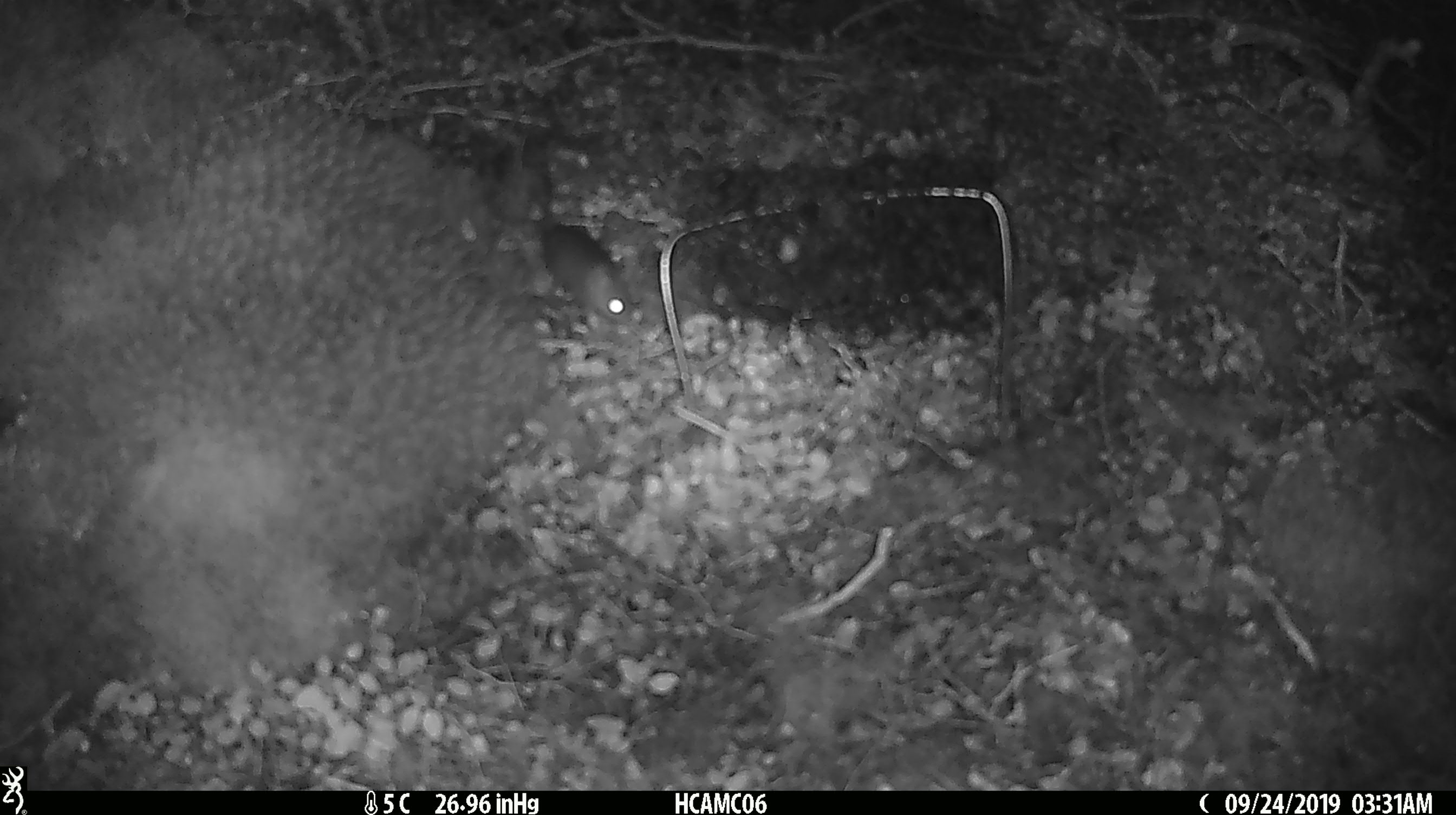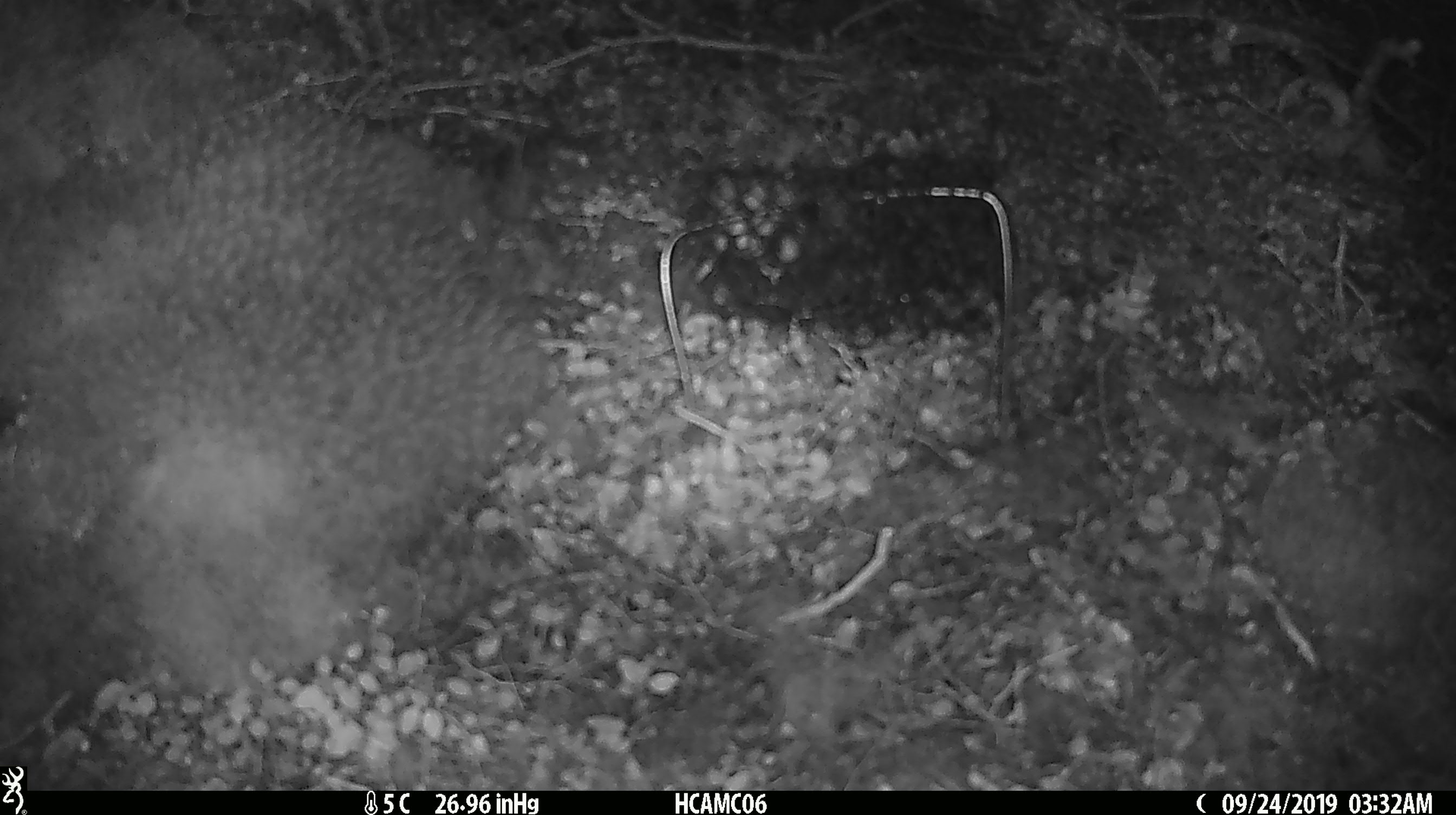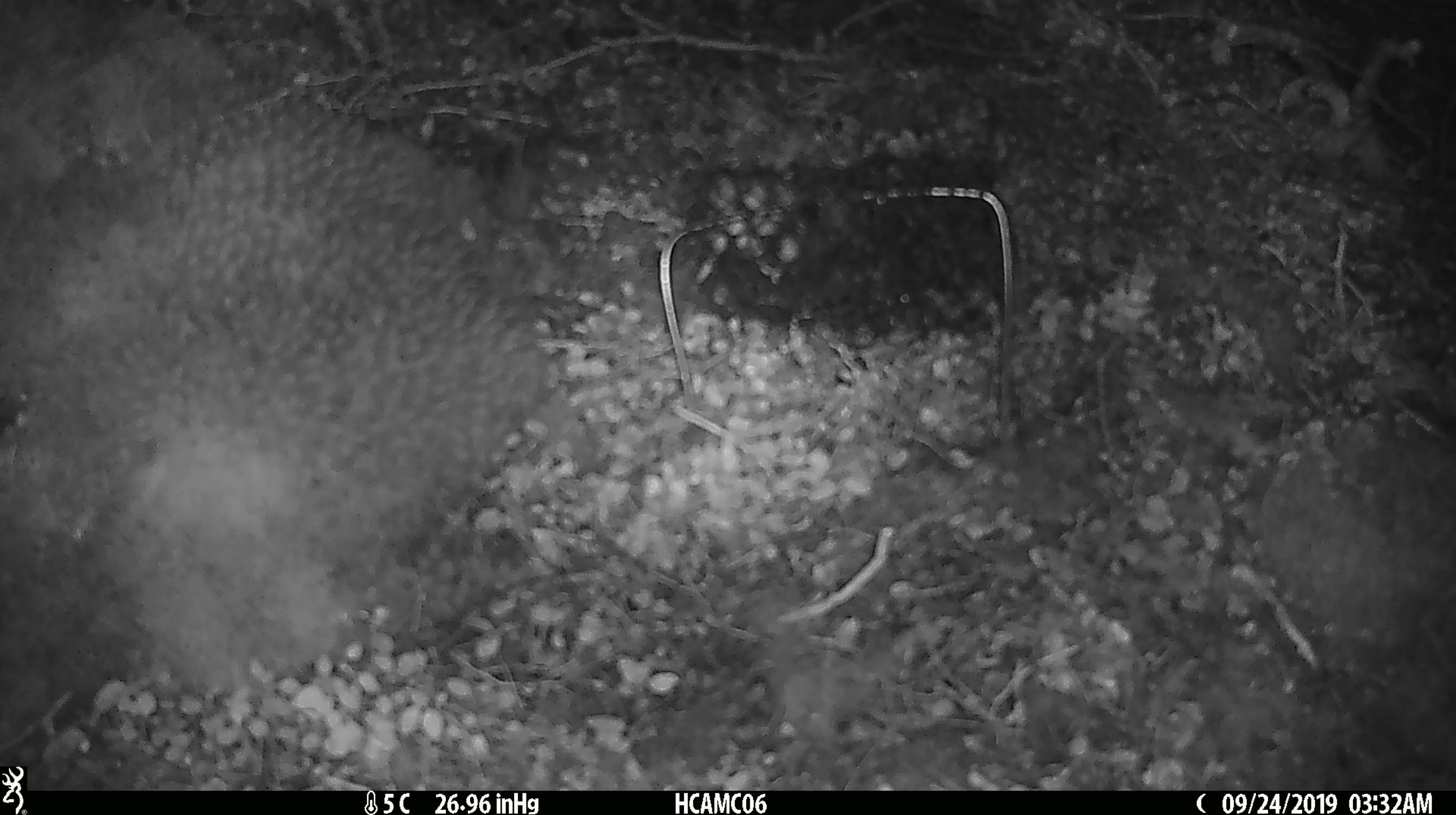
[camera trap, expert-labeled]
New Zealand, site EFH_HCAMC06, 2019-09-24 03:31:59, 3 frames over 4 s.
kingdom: Animalia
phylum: Chordata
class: Mammalia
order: Rodentia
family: Muridae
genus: Mus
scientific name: Mus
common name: mouse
Mouse (Mus).